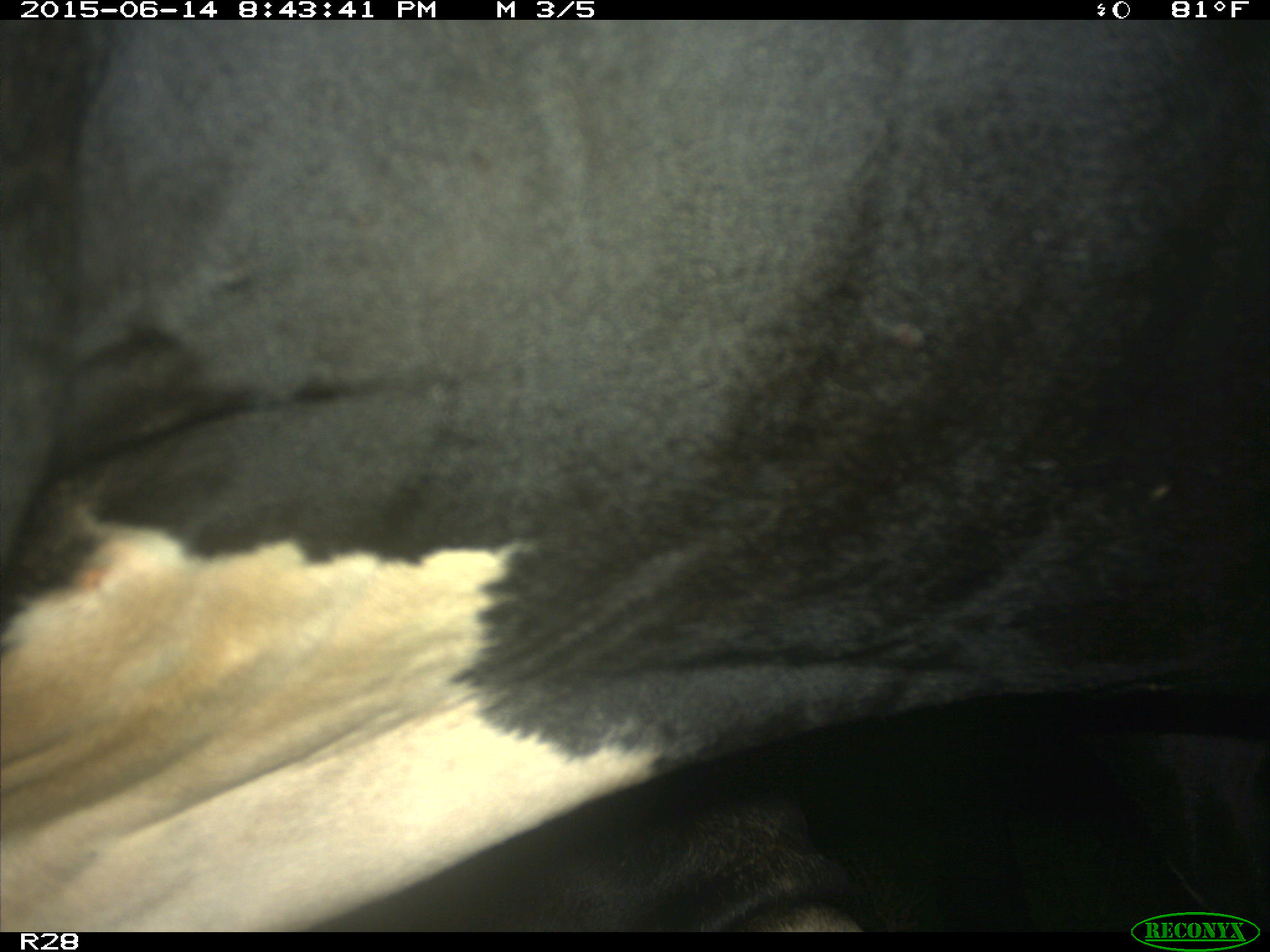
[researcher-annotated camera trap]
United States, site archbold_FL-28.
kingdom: Animalia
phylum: Chordata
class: Mammalia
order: Artiodactyla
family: Bovidae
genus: Bos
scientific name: Bos taurus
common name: domestic cow